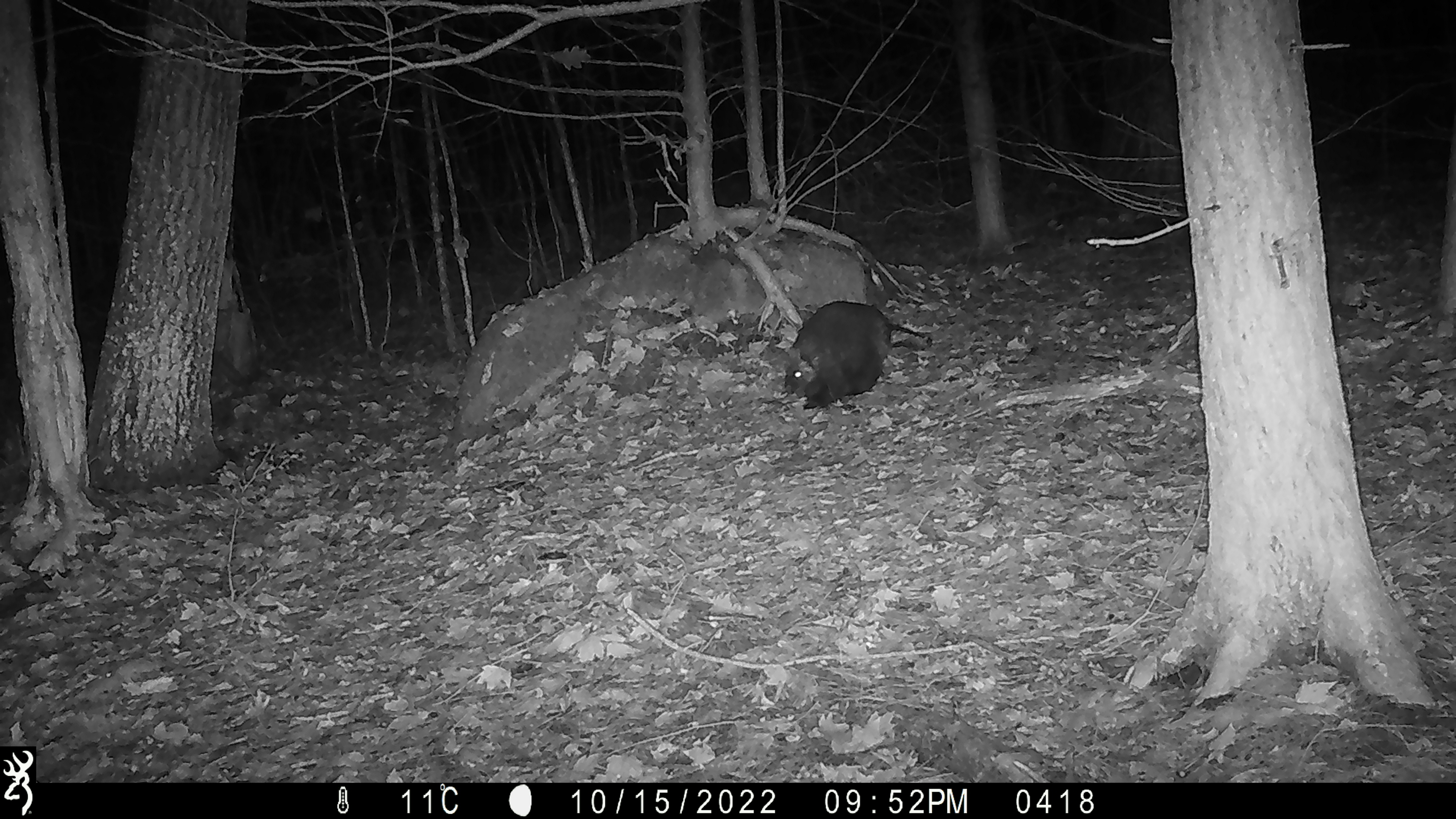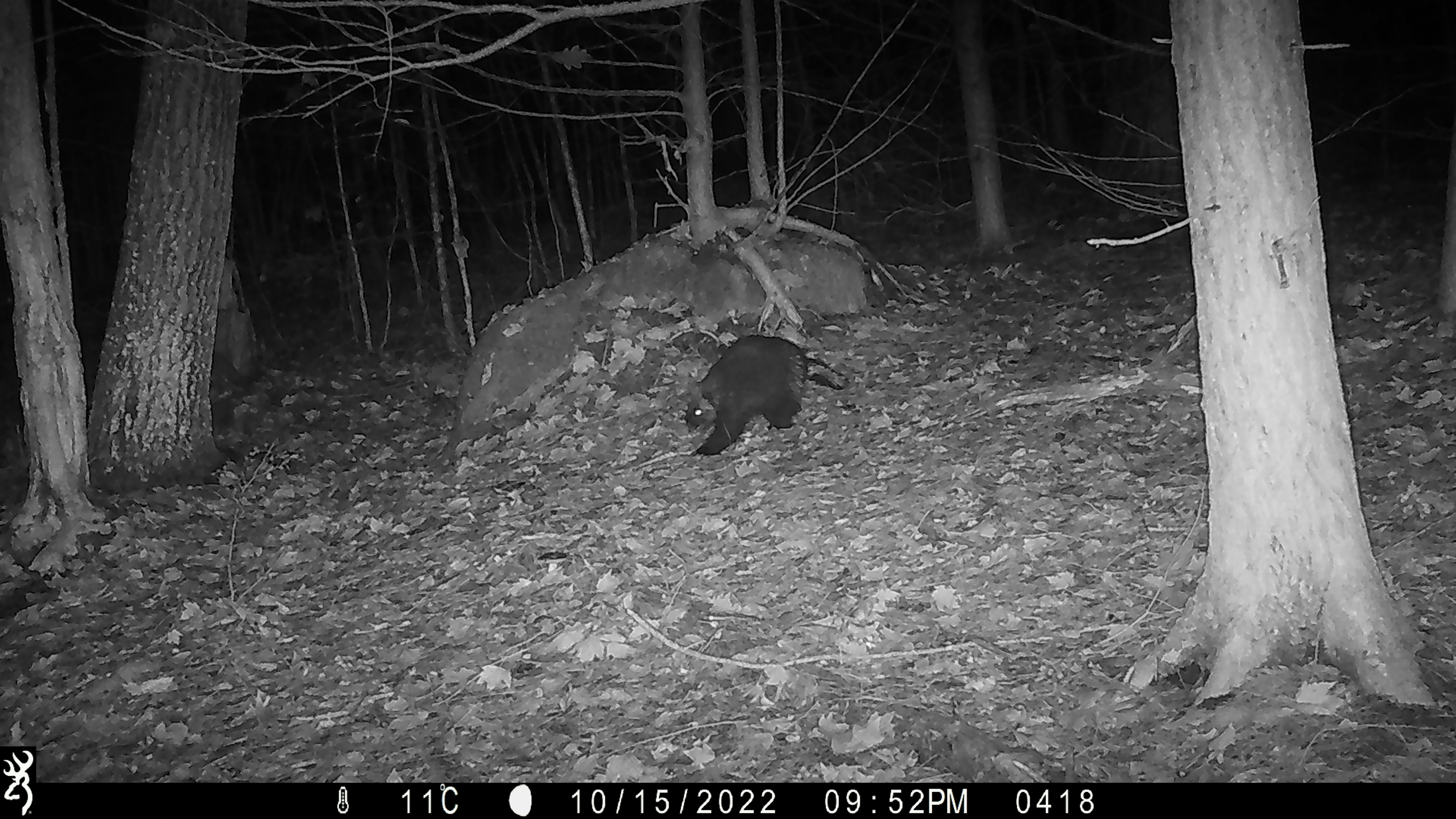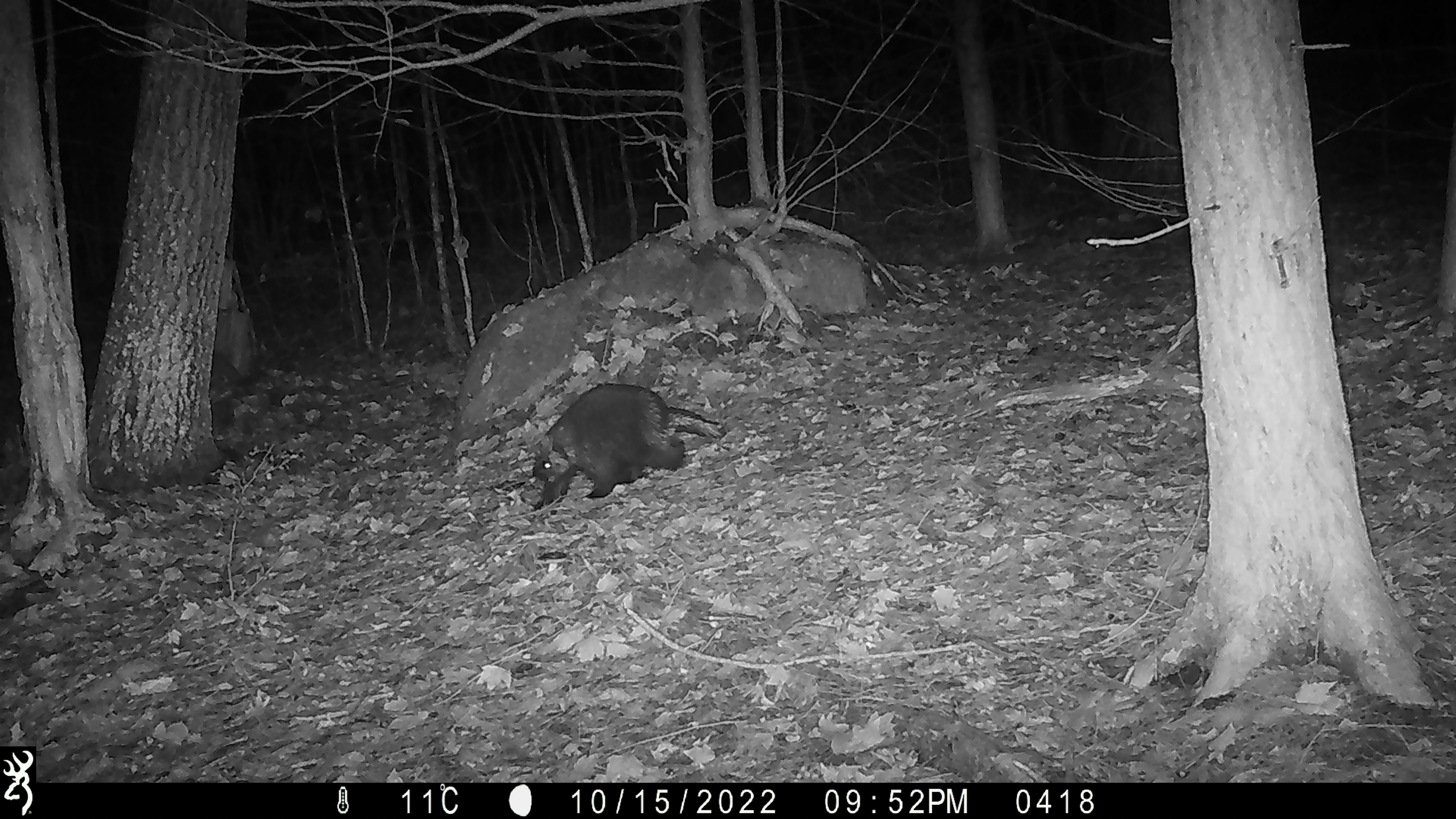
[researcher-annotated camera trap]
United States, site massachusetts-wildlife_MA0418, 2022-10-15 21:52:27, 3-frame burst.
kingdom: Animalia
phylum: Chordata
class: Mammalia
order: Rodentia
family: Erethizontidae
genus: Erethizon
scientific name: Erethizon dorsatum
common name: porcupine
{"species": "porcupine (Erethizon dorsatum)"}